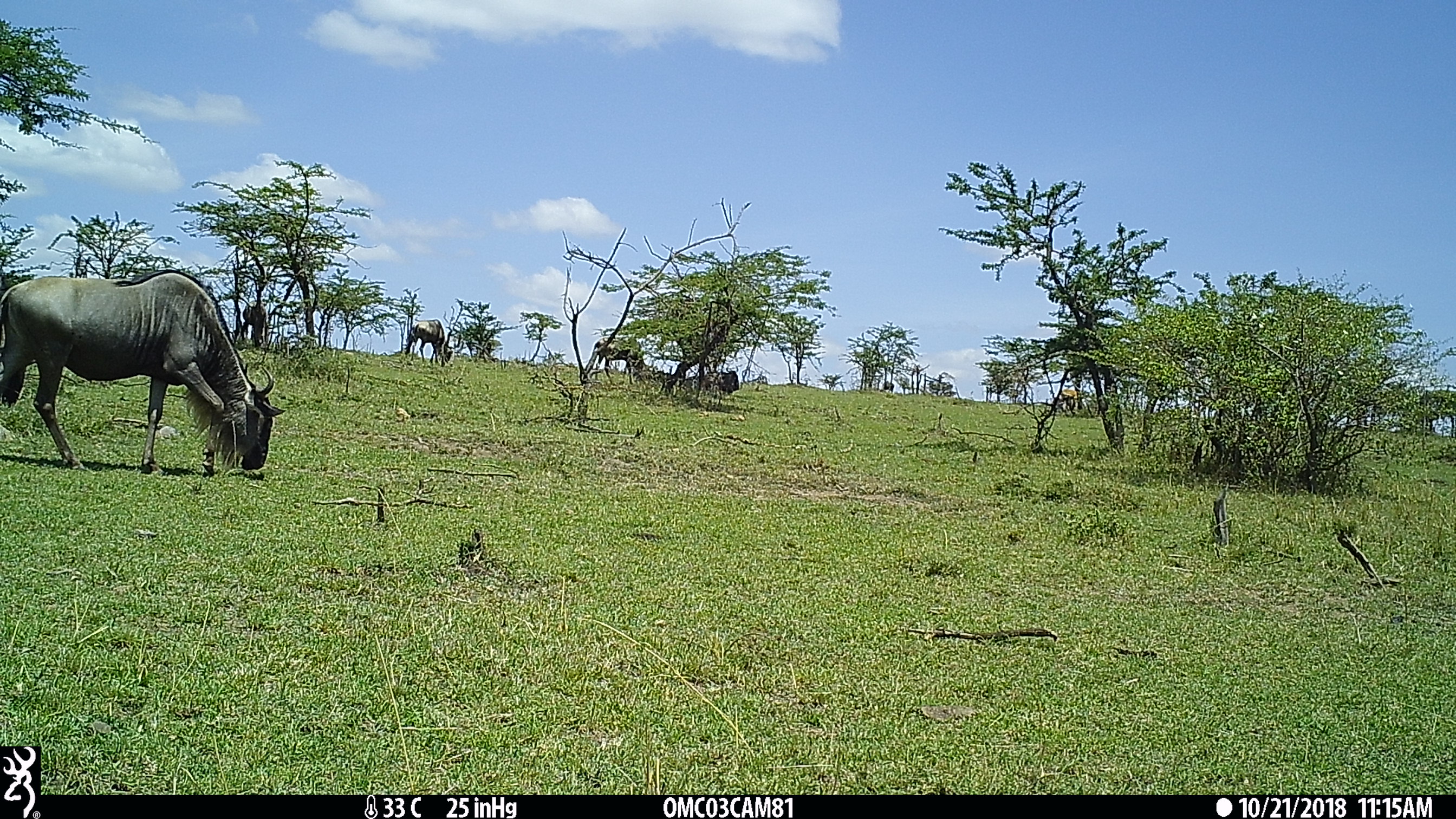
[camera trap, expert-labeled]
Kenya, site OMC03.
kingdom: Animalia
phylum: Chordata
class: Mammalia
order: Artiodactyla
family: Bovidae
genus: Connochaetes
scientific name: Connochaetes taurinus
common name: blue wildebeest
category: wildebeest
Wildebeest (blue wildebeest) (Connochaetes taurinus).